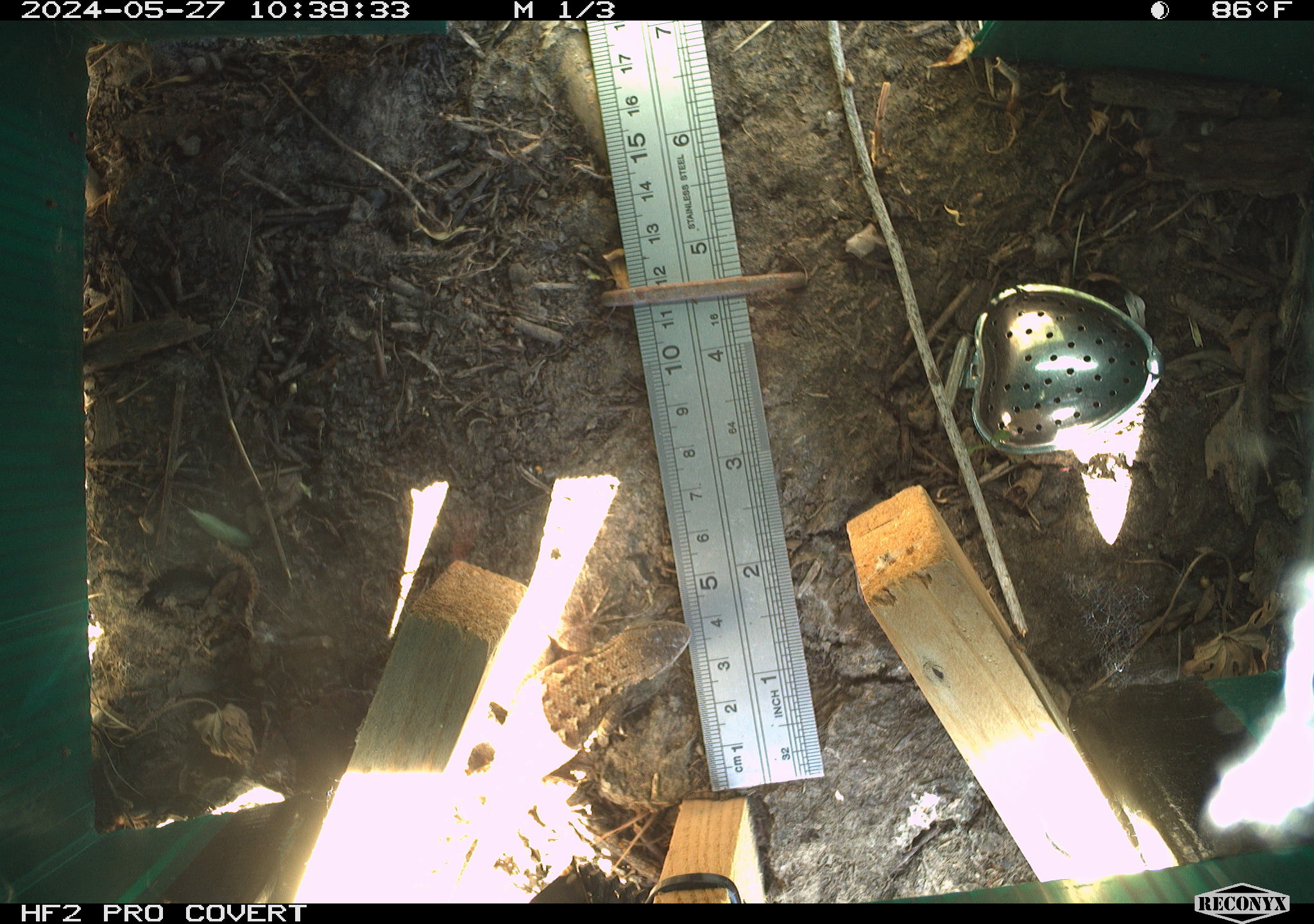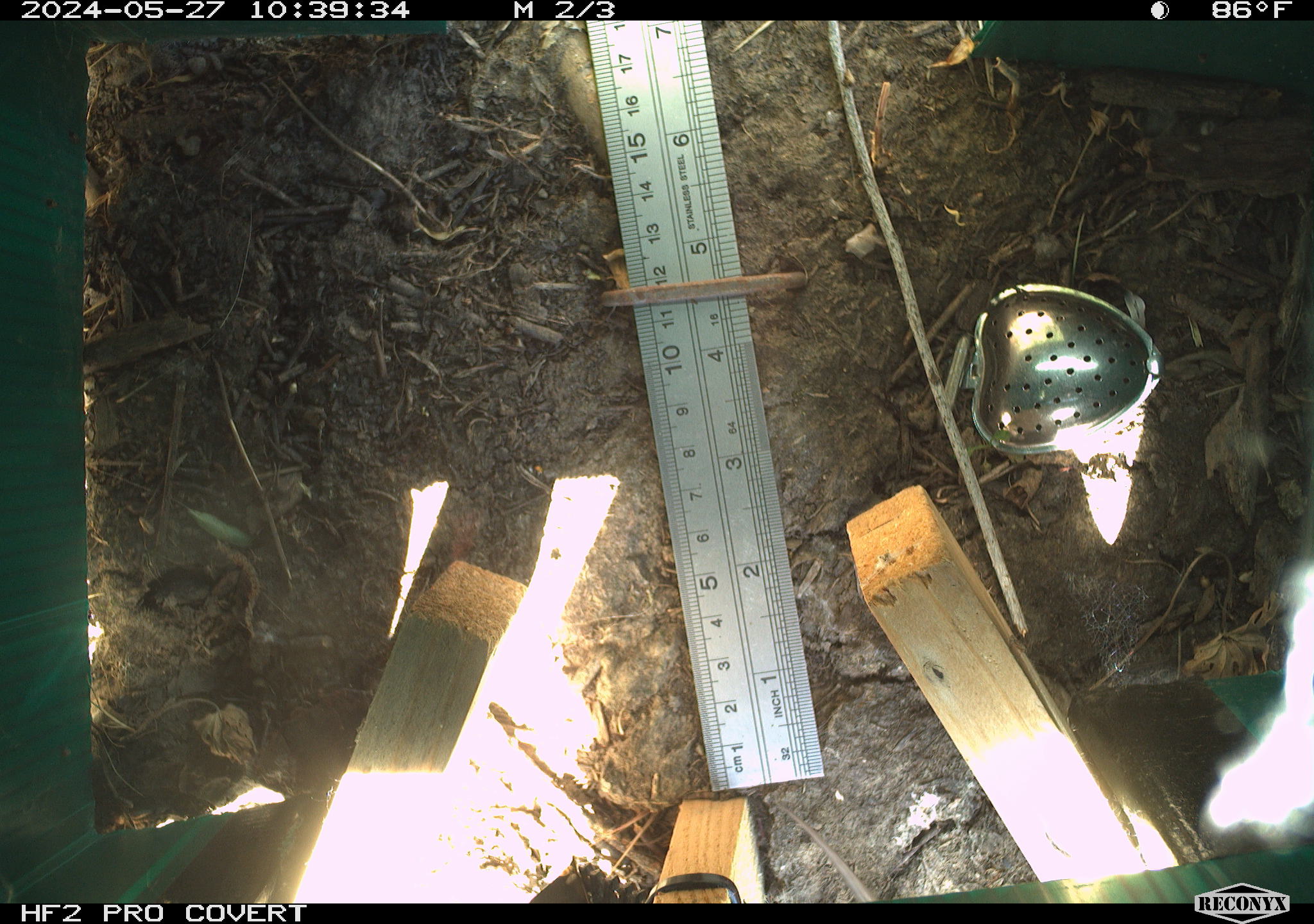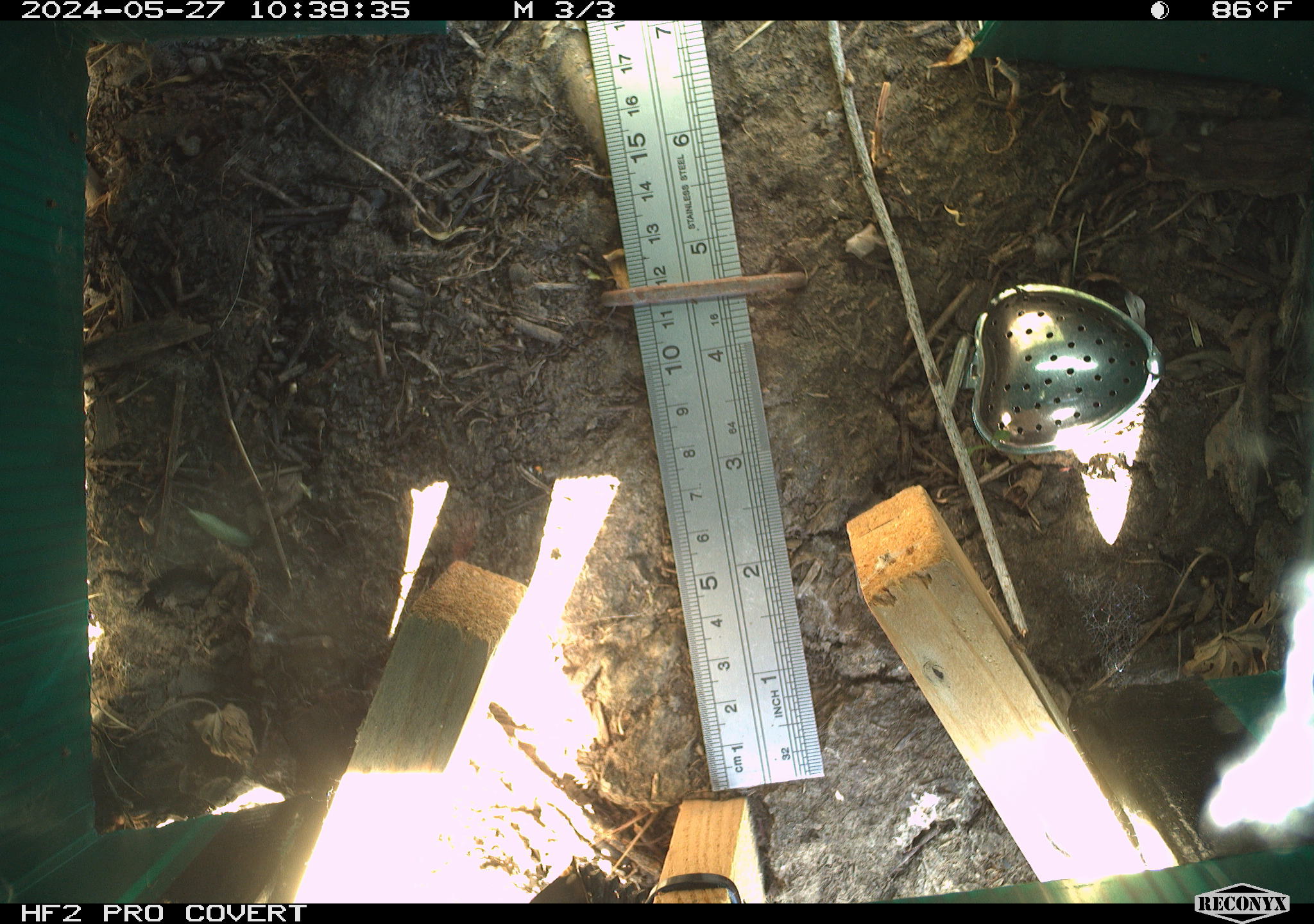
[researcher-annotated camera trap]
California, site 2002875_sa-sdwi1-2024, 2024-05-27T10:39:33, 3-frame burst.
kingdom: Animalia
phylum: Chordata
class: Reptilia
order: Squamata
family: Phrynosomatidae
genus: Sceloporus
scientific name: Sceloporus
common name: spiny lizards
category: sceloporus species